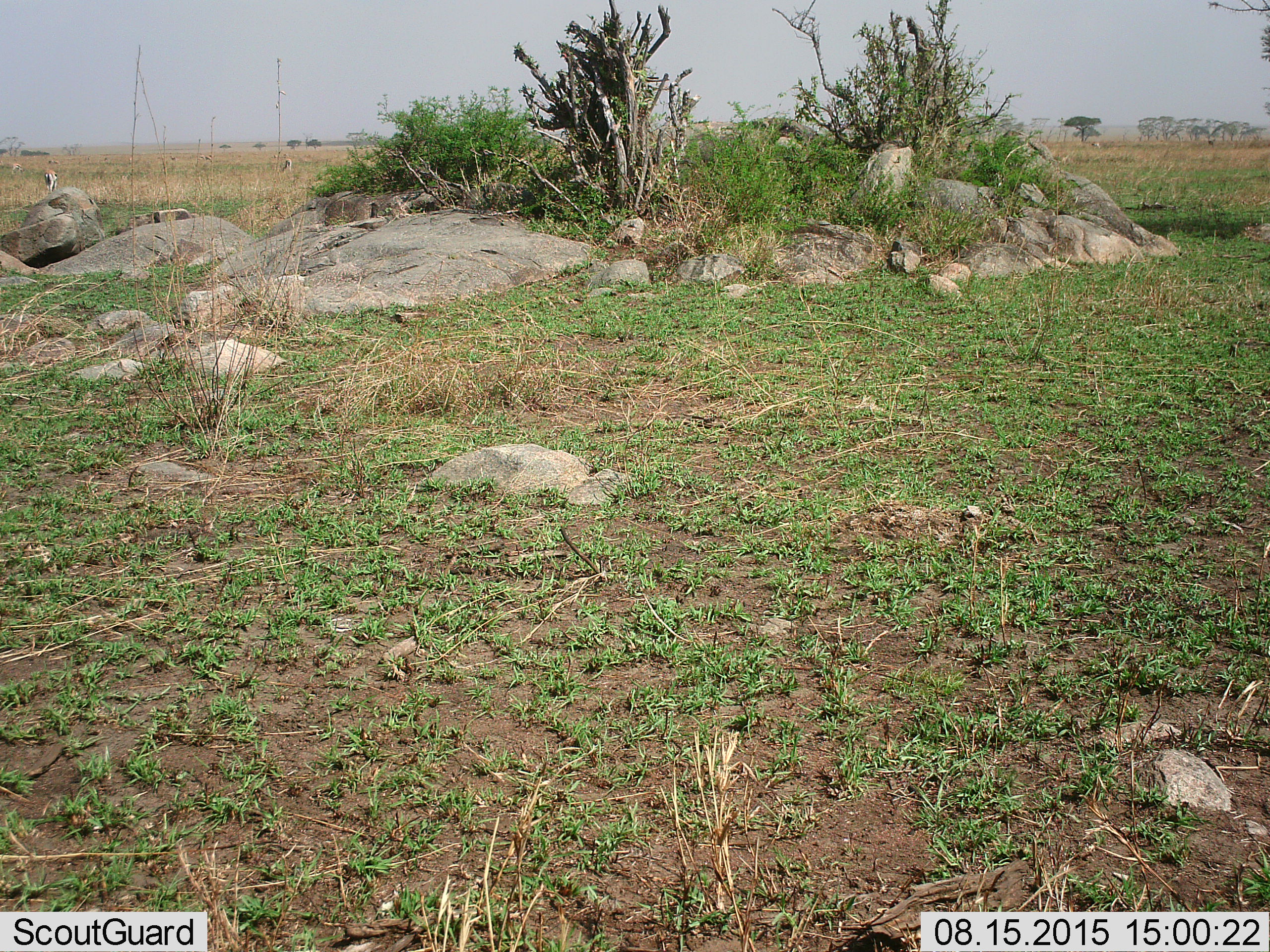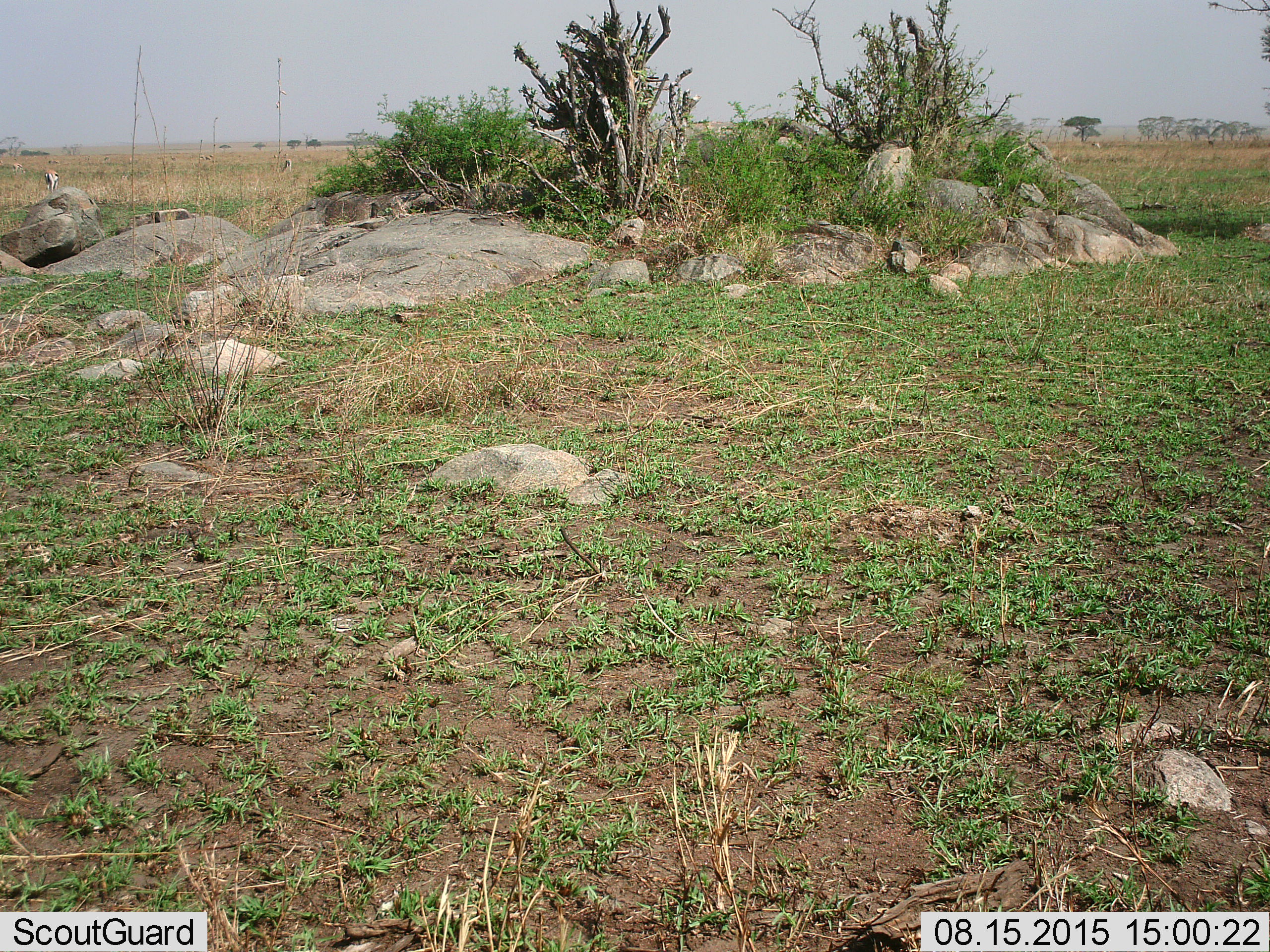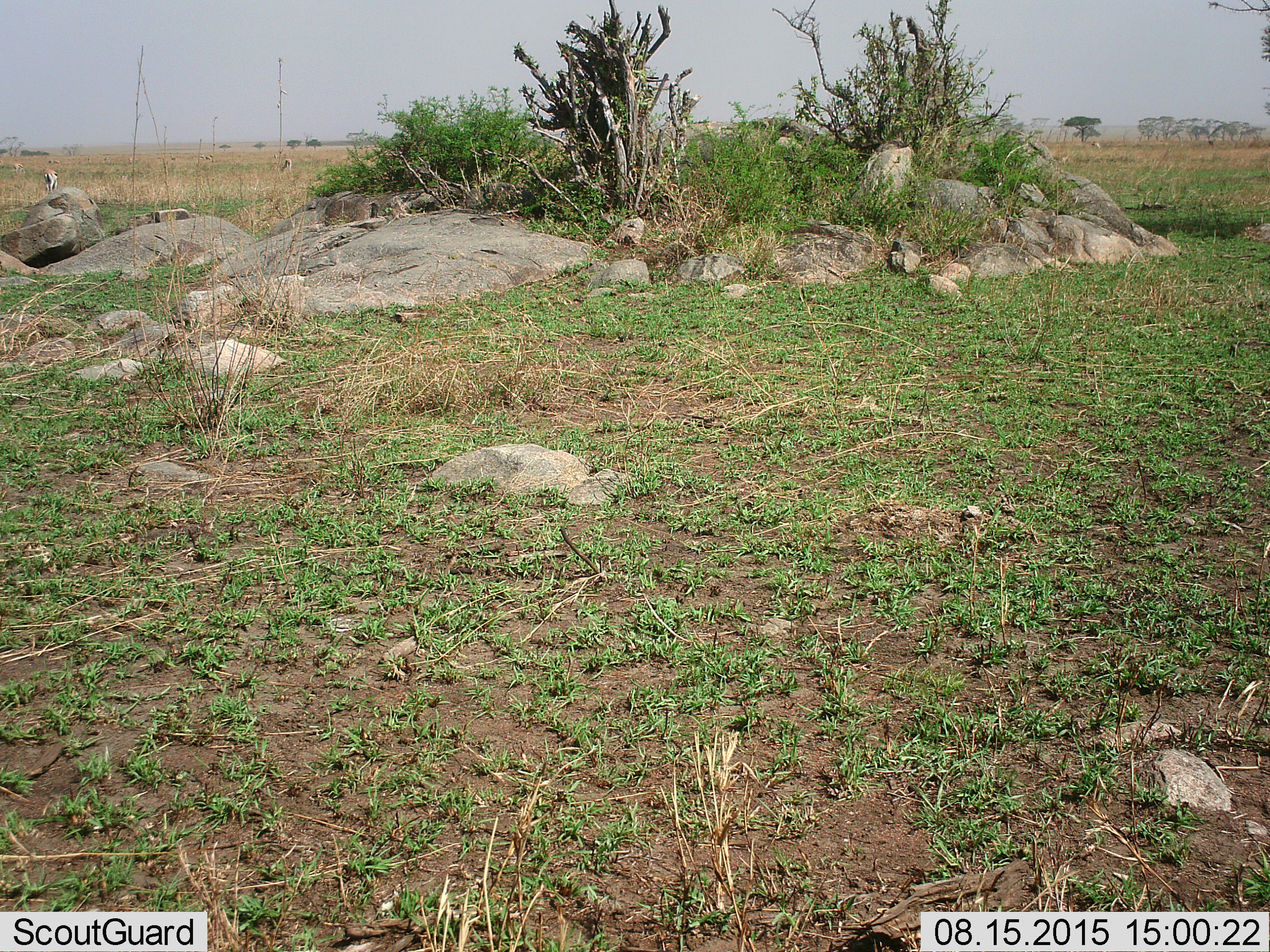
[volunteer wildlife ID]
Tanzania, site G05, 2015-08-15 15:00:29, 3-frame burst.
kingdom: Animalia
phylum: Chordata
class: Mammalia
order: Artiodactyla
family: Bovidae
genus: Eudorcas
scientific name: Eudorcas thomsonii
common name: thomson's gazelle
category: gazellethomsons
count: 11-50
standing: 62%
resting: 0%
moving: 62%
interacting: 0%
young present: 25%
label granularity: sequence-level